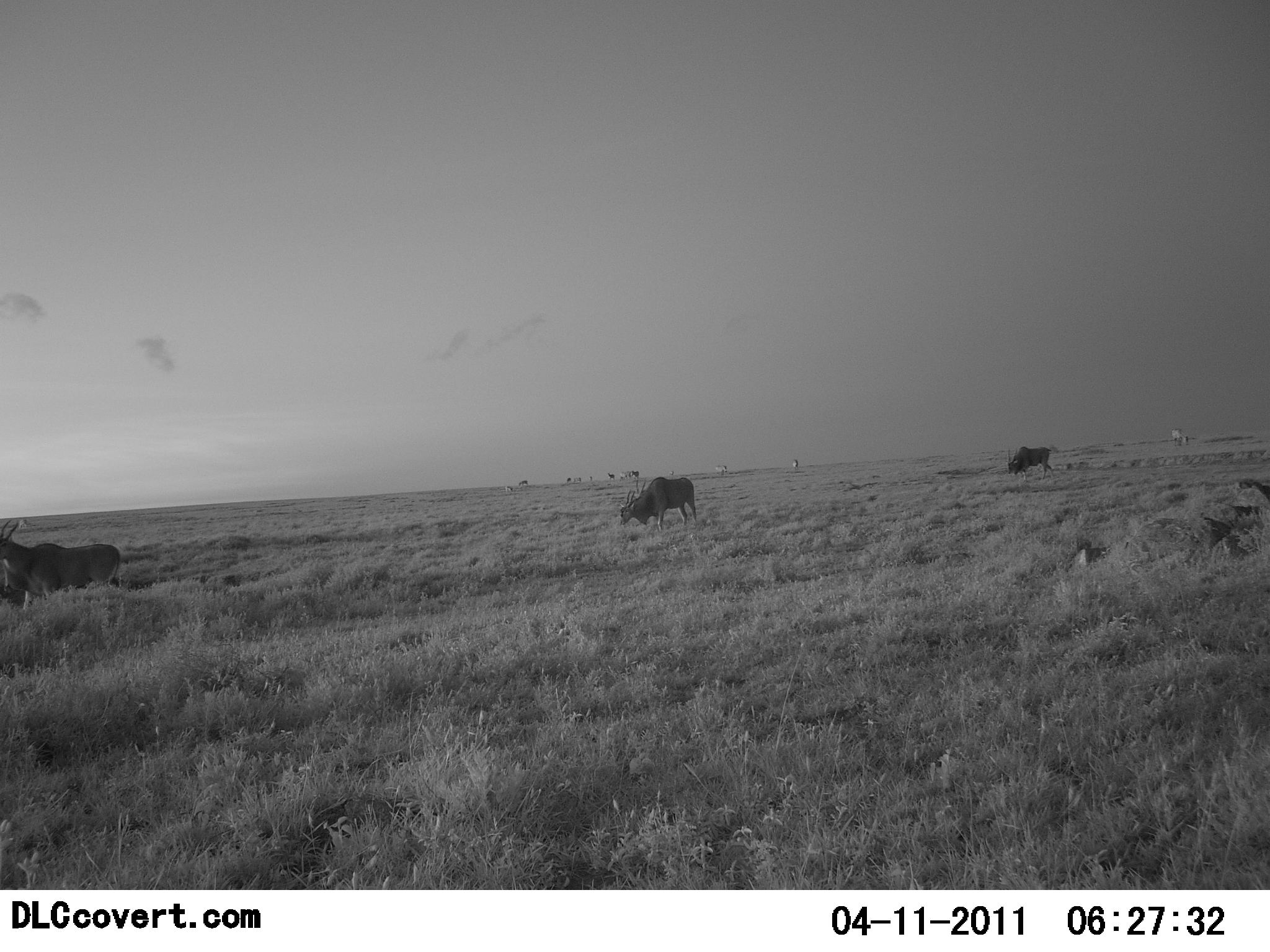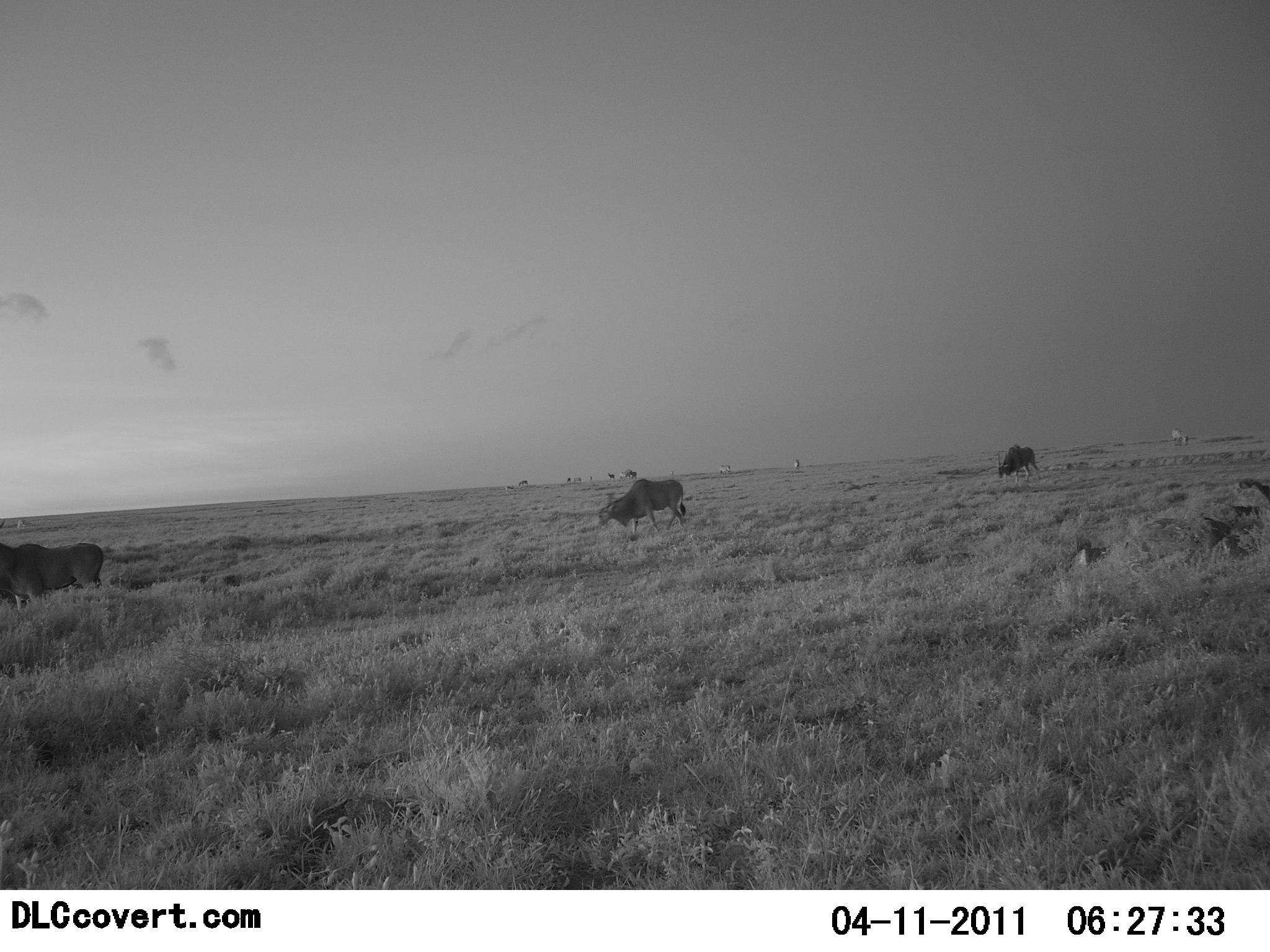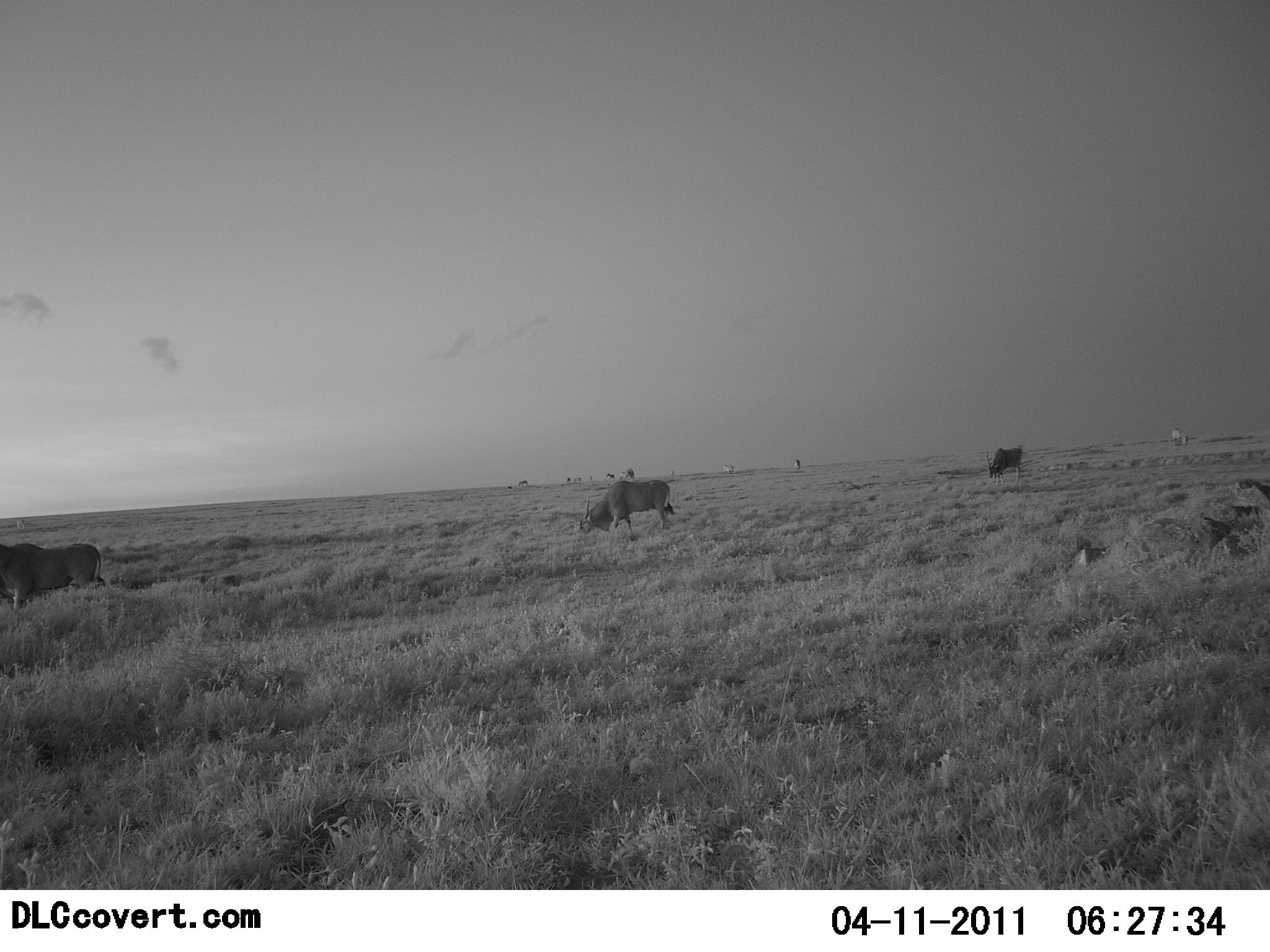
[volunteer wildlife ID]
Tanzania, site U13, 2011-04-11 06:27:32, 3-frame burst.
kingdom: Animalia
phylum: Chordata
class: Mammalia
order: Artiodactyla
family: Bovidae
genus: Tragelaphus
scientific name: Tragelaphus oryx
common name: eland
Eland (Tragelaphus oryx), count 3. Behavior (volunteer vote fractions): standing 20%, resting 0%, moving 80%, interacting 0%. Young present (vote fraction): 0%. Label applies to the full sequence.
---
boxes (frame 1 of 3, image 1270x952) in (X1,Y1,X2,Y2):
animal: (0,520,122,610); (619,477,697,533); (1006,446,1054,482)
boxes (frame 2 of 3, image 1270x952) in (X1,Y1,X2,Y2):
animal: (0,520,103,612); (597,478,687,535); (997,446,1038,483)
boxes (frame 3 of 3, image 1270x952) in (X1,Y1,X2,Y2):
animal: (0,543,105,611); (578,480,676,538); (985,447,1023,485)